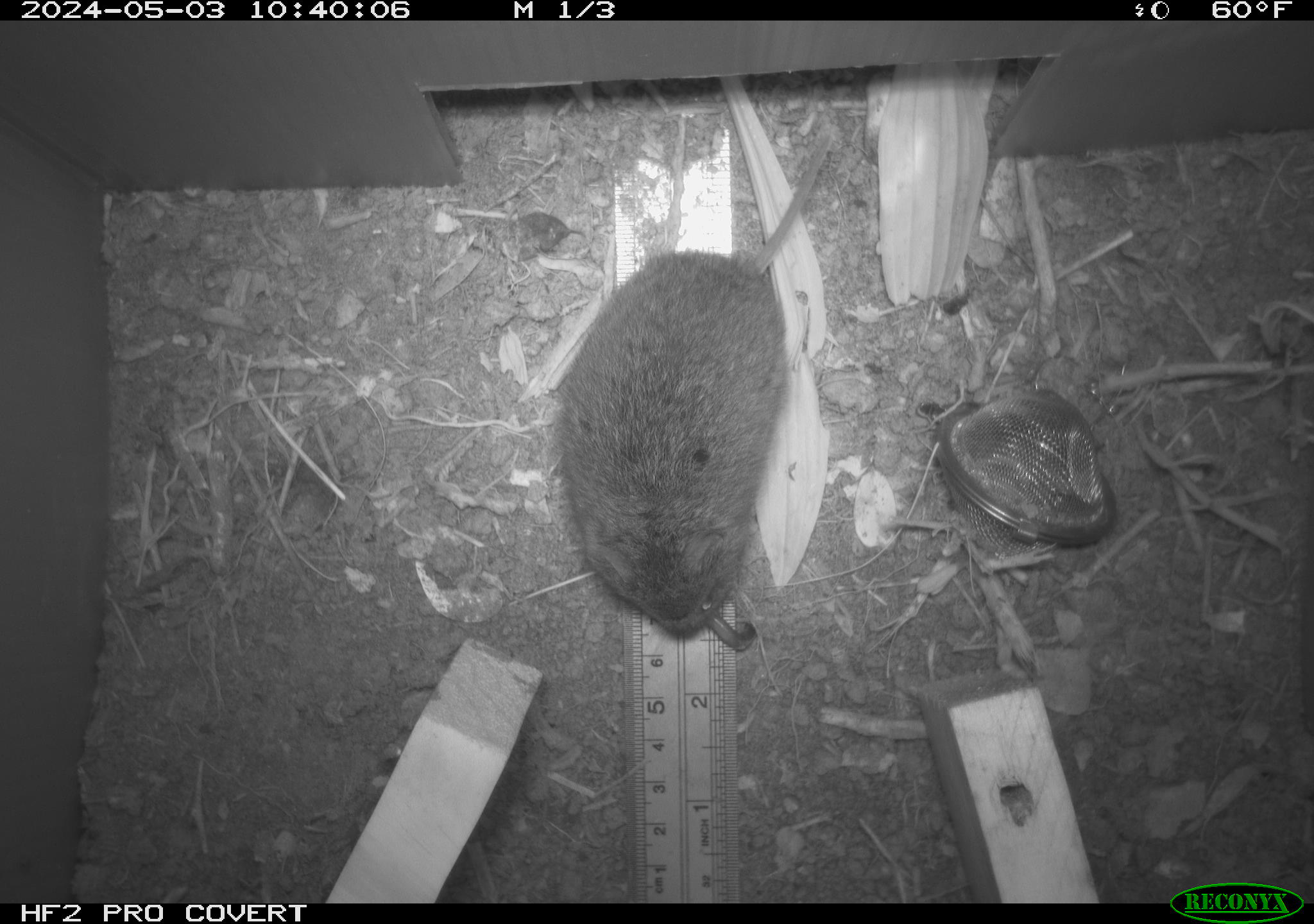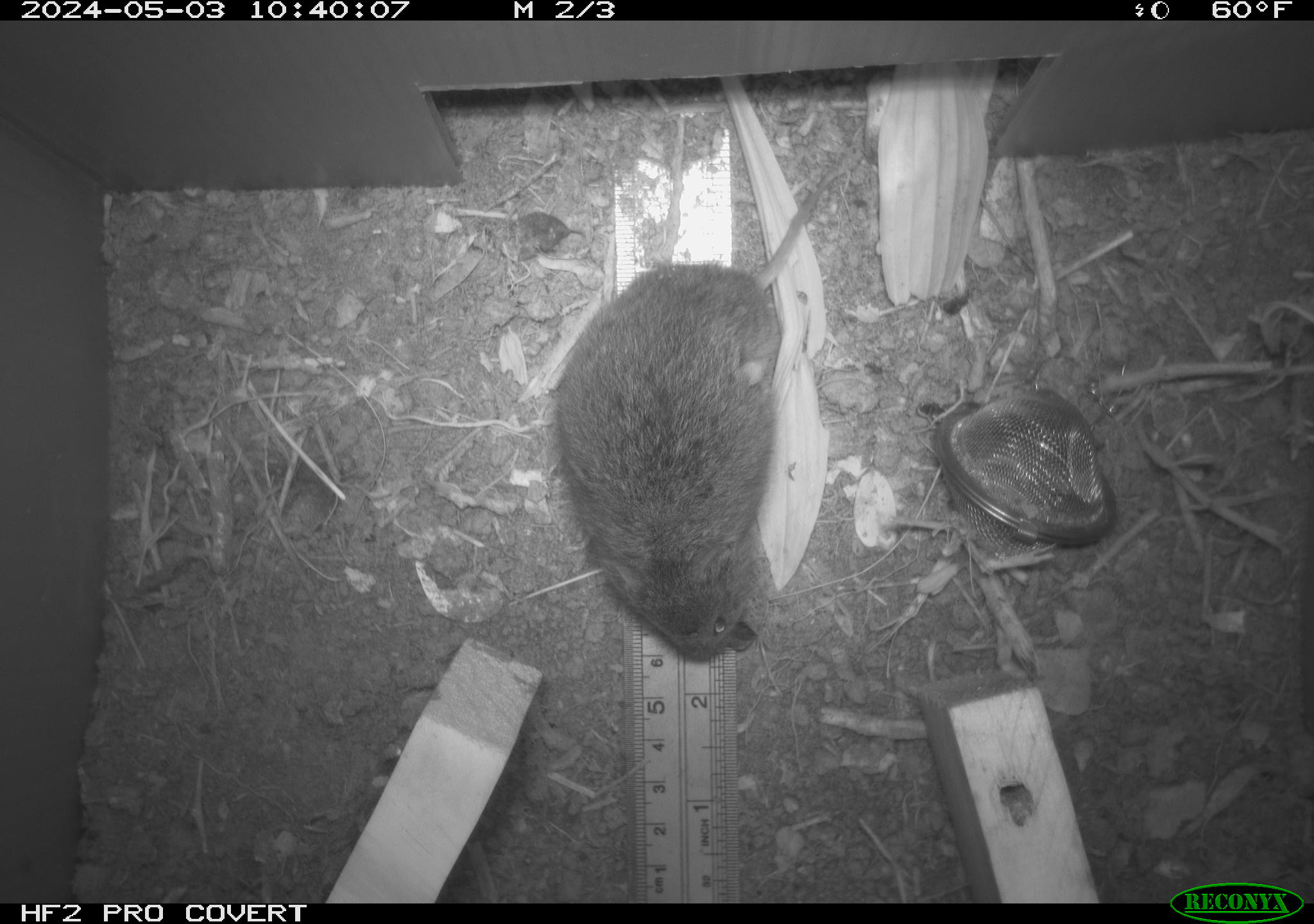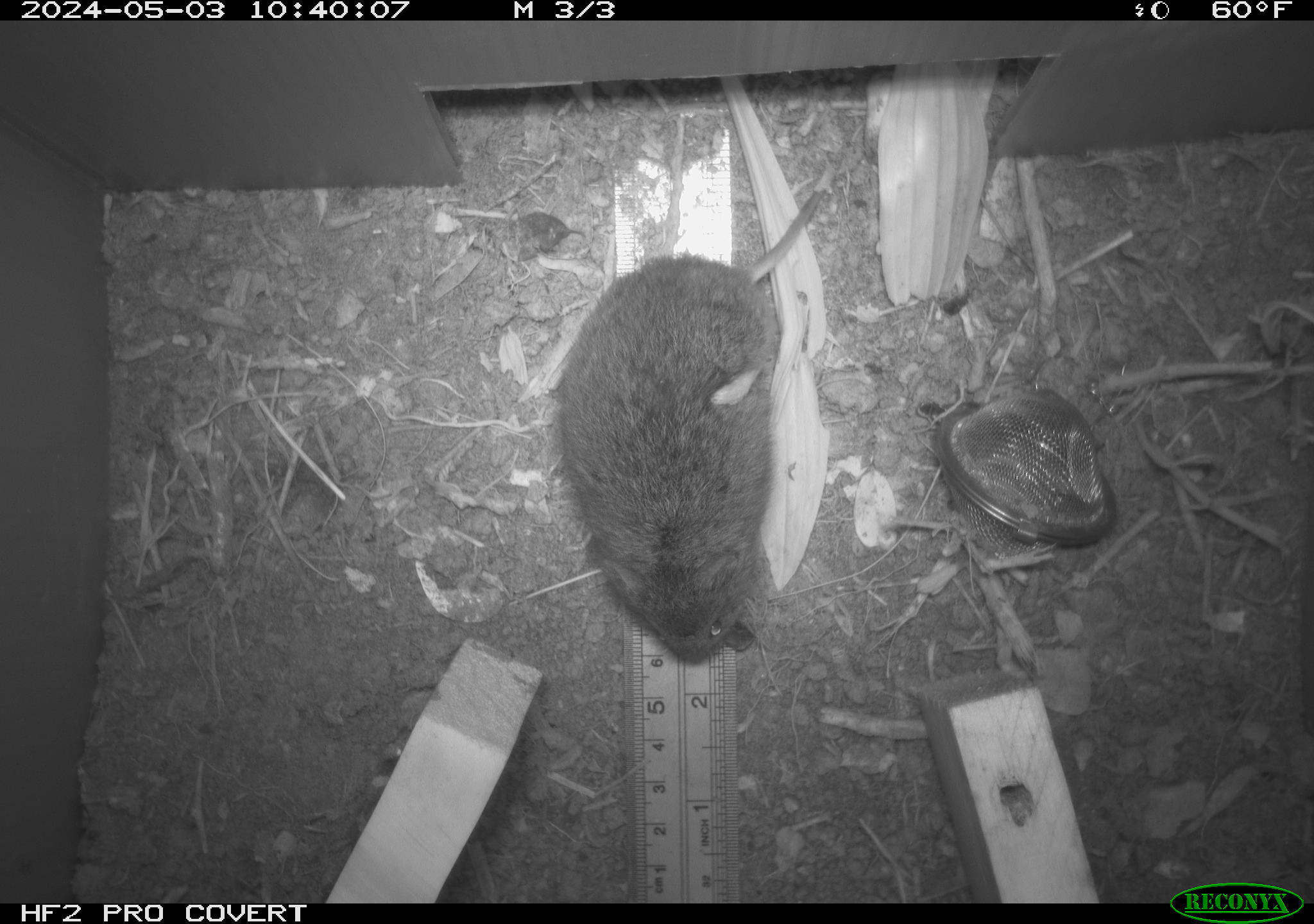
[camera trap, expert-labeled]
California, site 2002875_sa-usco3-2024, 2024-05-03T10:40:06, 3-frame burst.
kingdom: Animalia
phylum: Chordata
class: Mammalia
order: Rodentia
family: Cricetidae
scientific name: Arvicolinae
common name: voles, lemmings, and muskrats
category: arvicolinae subfamily